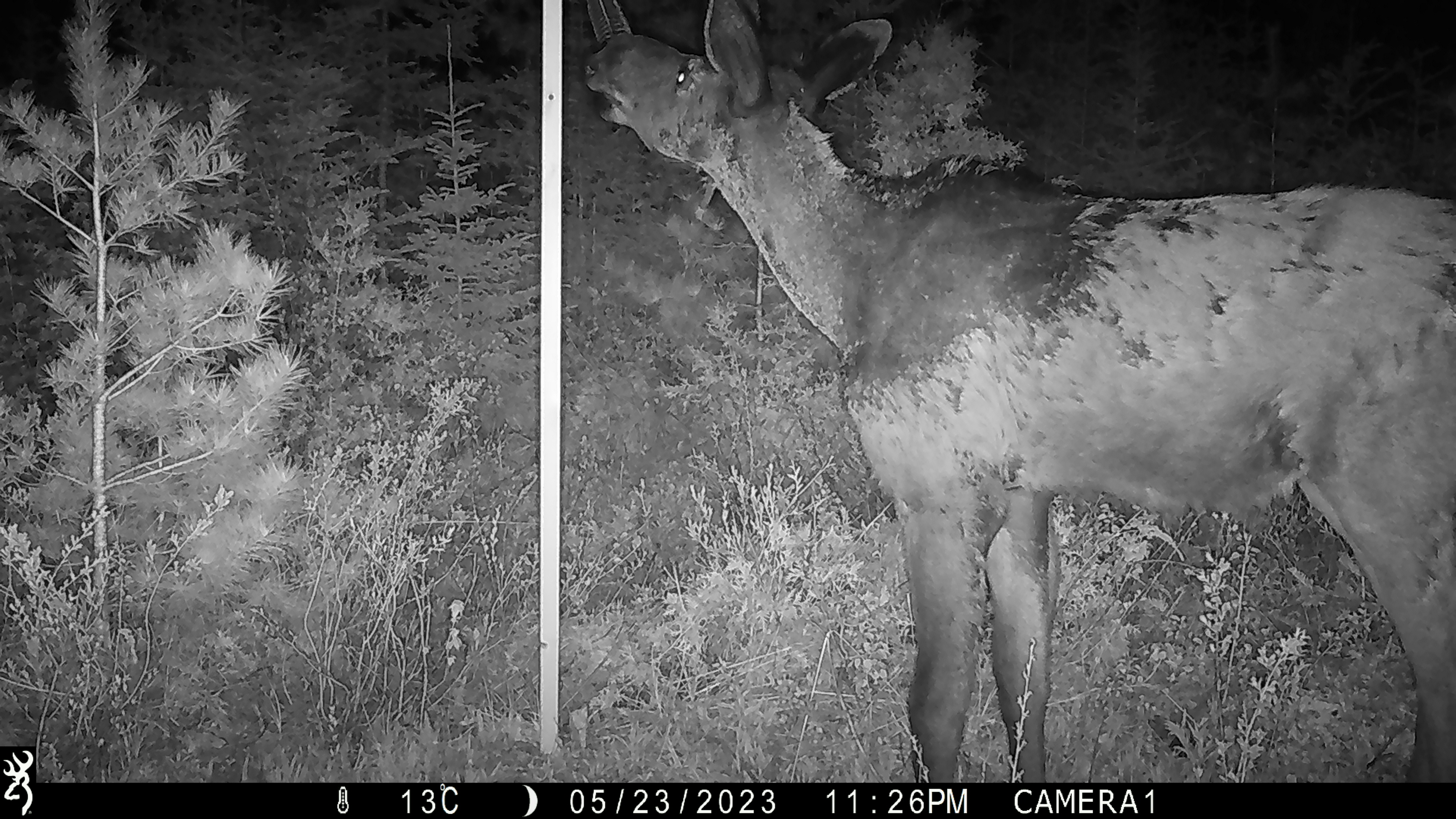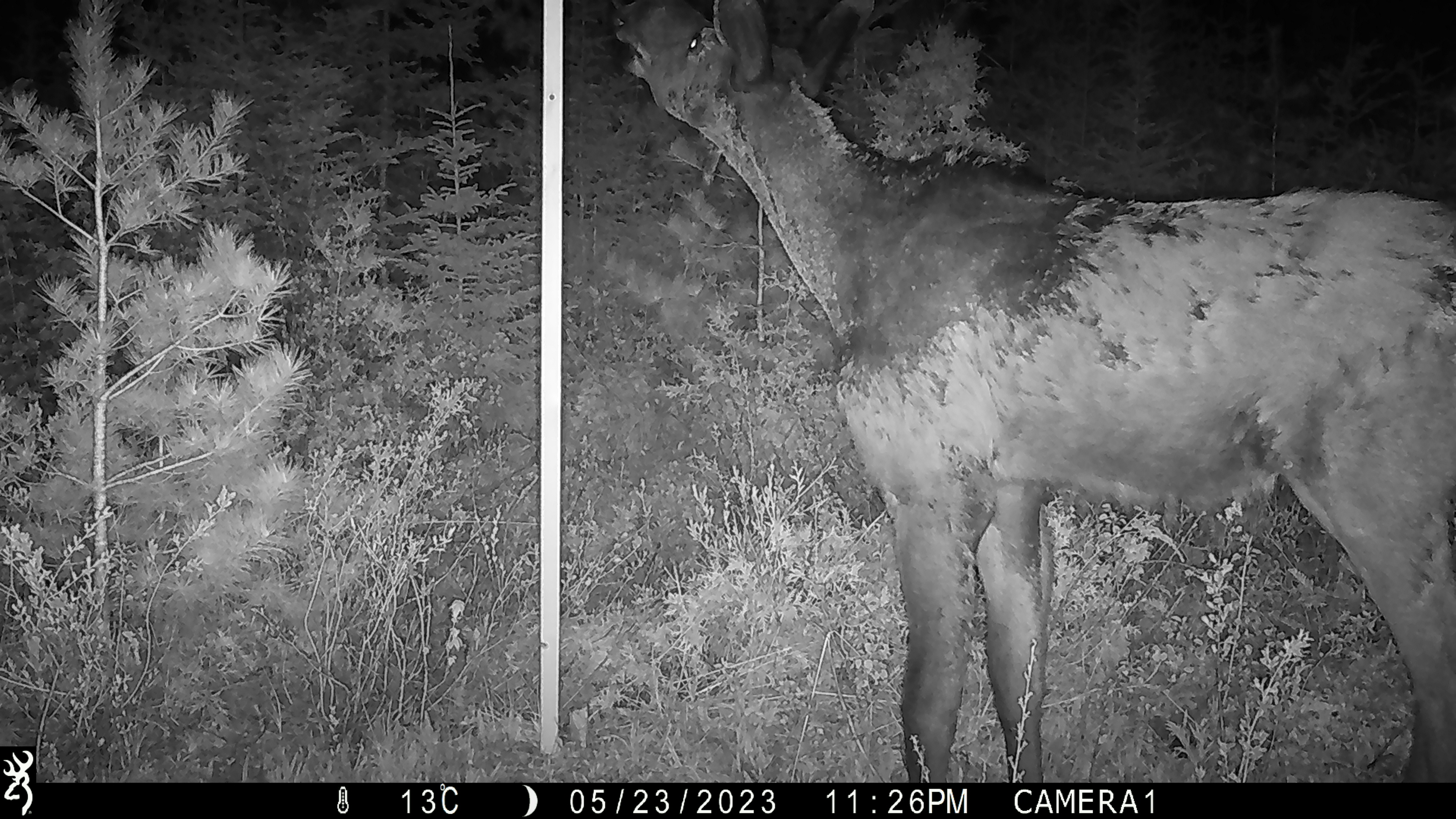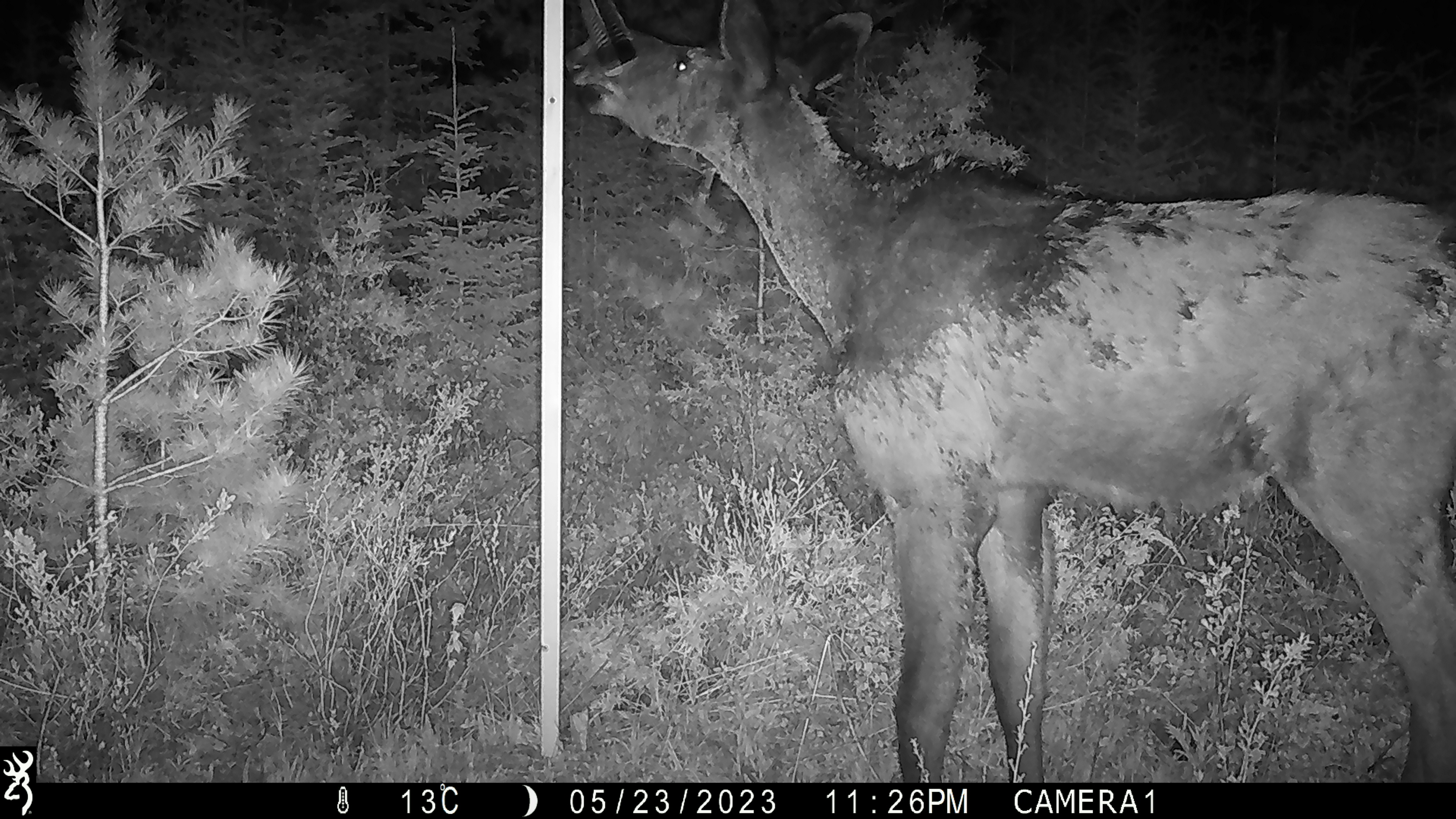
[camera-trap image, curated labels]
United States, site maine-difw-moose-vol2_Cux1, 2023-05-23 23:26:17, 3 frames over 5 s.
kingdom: Animalia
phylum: Chordata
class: Mammalia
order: Artiodactyla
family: Cervidae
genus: Alces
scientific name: Alces alces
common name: moose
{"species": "moose (Alces alces)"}